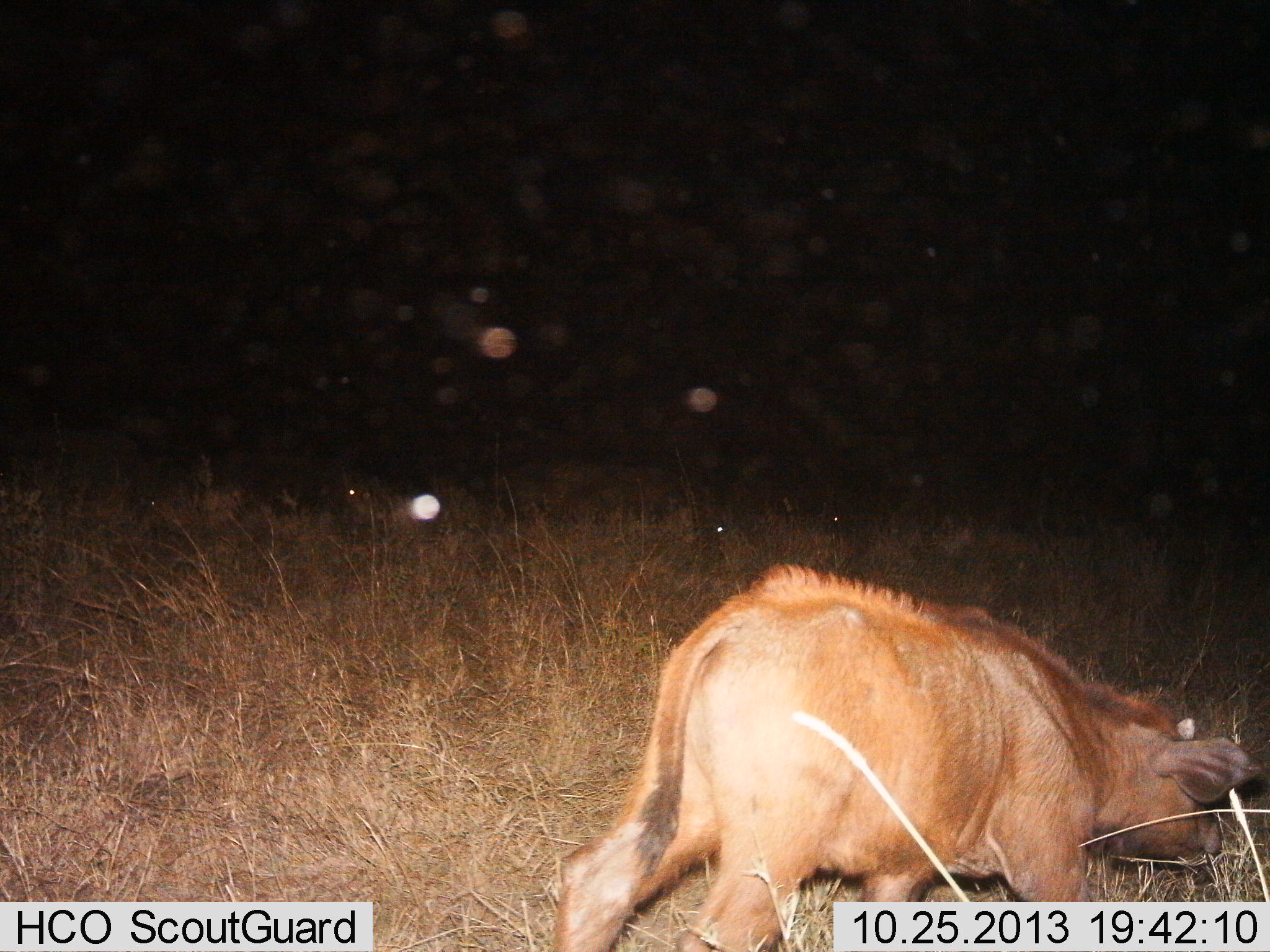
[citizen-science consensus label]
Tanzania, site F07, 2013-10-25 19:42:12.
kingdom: Animalia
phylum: Chordata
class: Mammalia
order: Artiodactyla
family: Bovidae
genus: Syncerus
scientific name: Syncerus caffer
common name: cape buffalo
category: buffalo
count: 1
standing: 20%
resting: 10%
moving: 40%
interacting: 10%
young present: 70%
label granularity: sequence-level